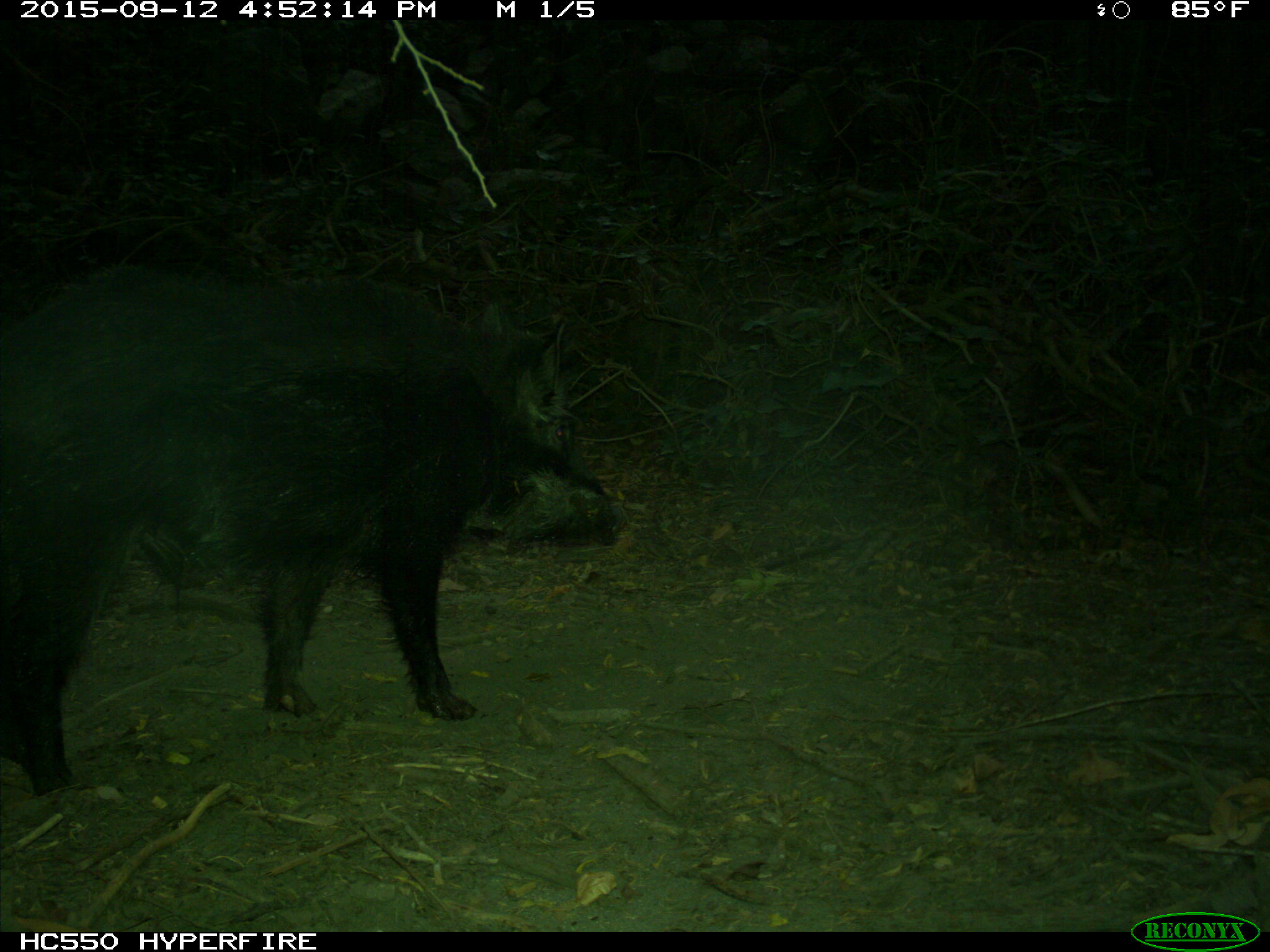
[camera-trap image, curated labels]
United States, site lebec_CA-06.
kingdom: Animalia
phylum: Chordata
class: Mammalia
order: Artiodactyla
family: Suidae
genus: Sus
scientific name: Sus scrofa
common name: wild boar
Sus scrofa (wild boar).